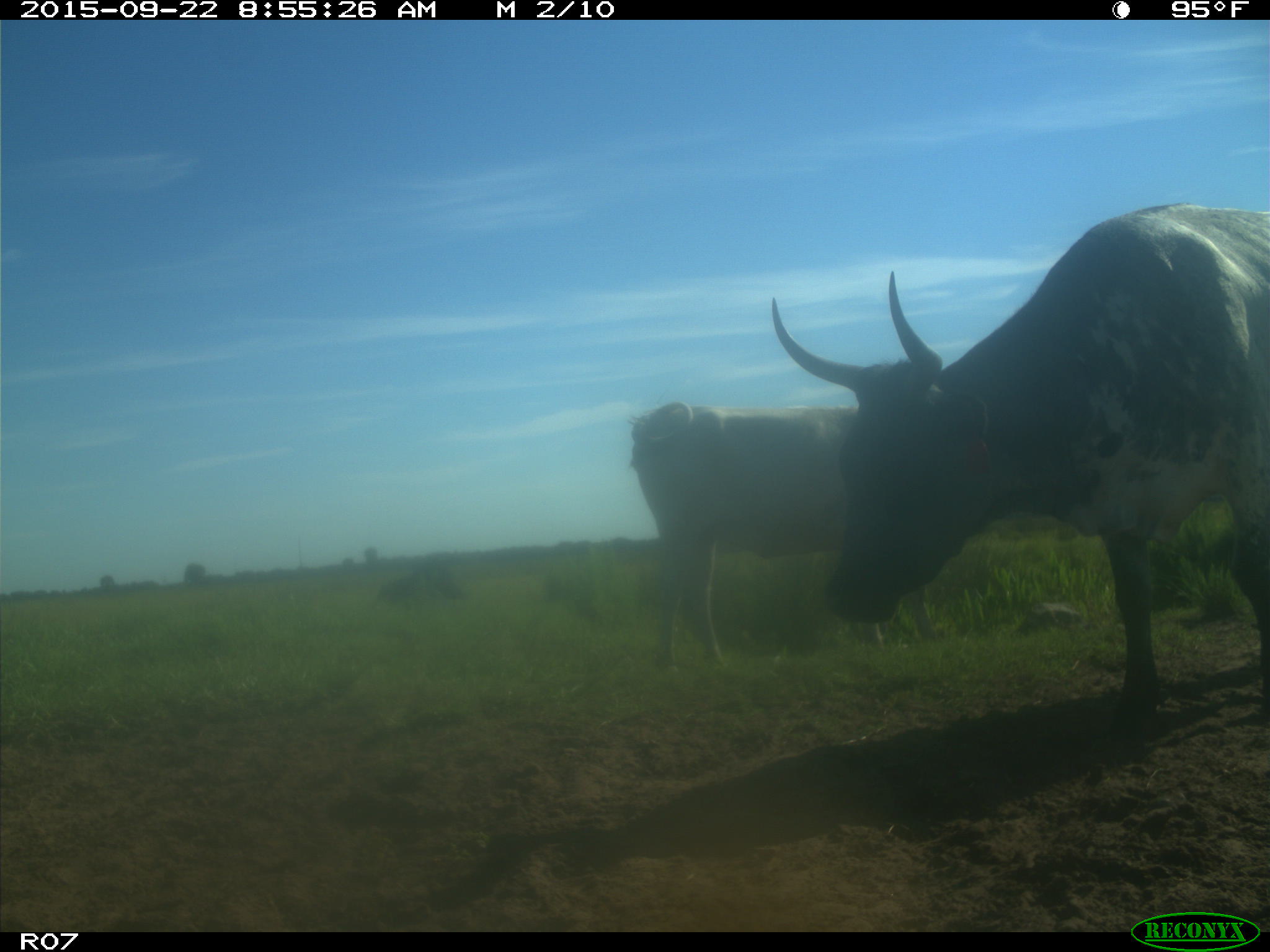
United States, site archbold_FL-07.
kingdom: Animalia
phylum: Chordata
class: Mammalia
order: Artiodactyla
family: Bovidae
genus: Bos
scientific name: Bos taurus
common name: domestic cow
Bos taurus (domestic cow).